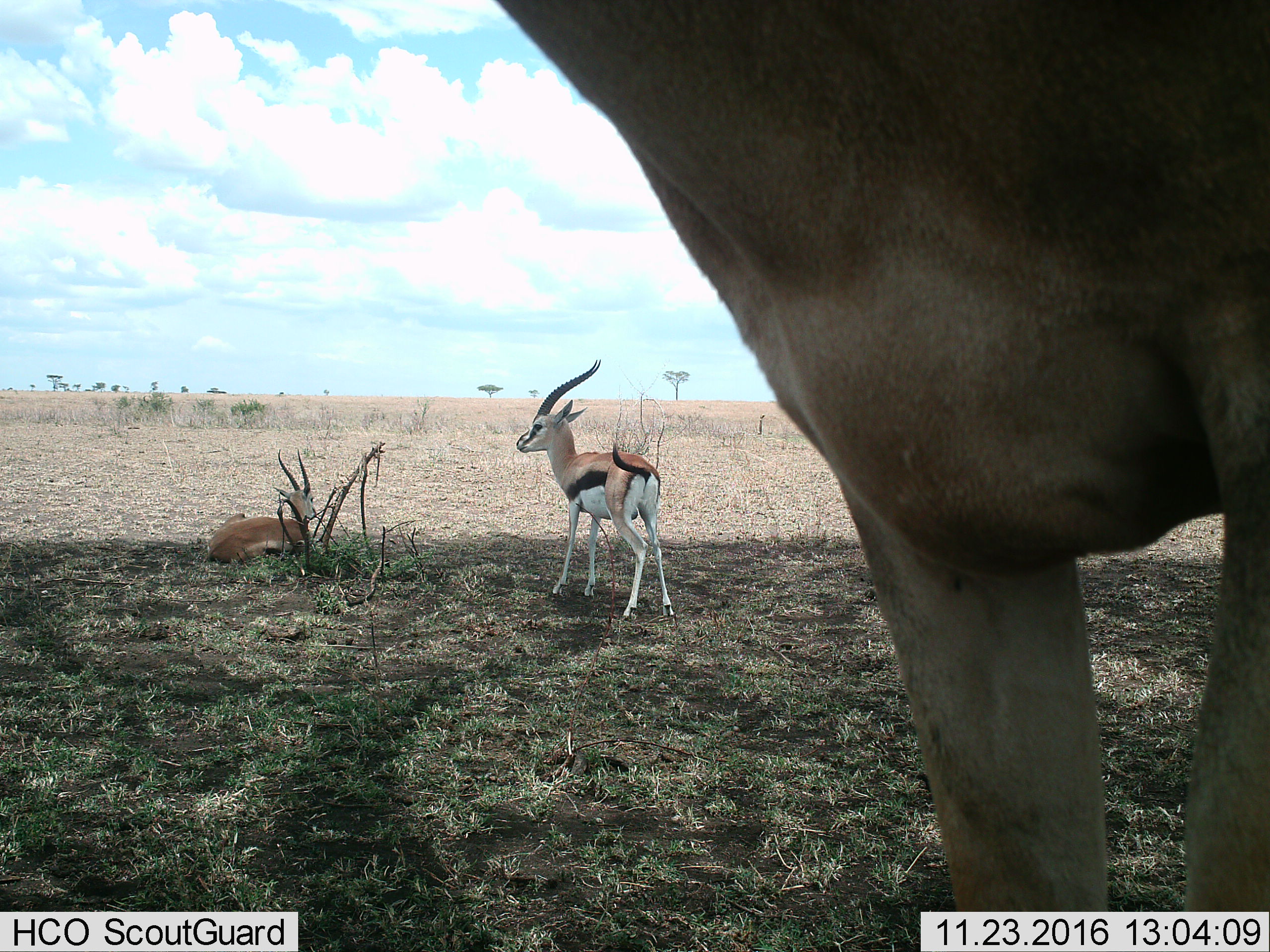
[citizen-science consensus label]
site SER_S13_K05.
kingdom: Animalia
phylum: Chordata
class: Mammalia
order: Artiodactyla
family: Bovidae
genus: Eudorcas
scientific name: Eudorcas thomsonii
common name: thomson's gazelle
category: gazellethomsons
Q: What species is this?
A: Gazellethomsons (thomson's gazelle) (Eudorcas thomsonii).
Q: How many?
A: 3.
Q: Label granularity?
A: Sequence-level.